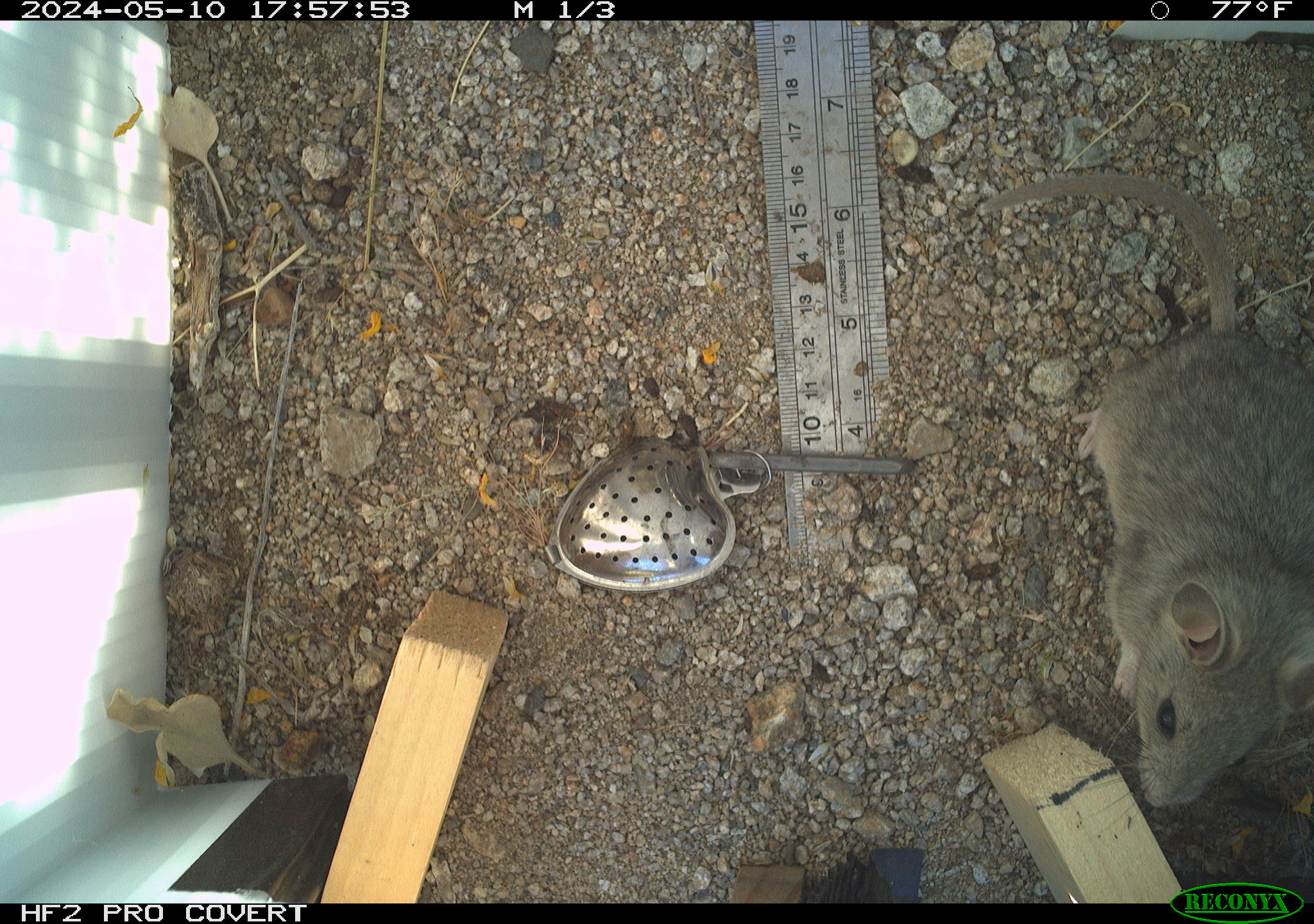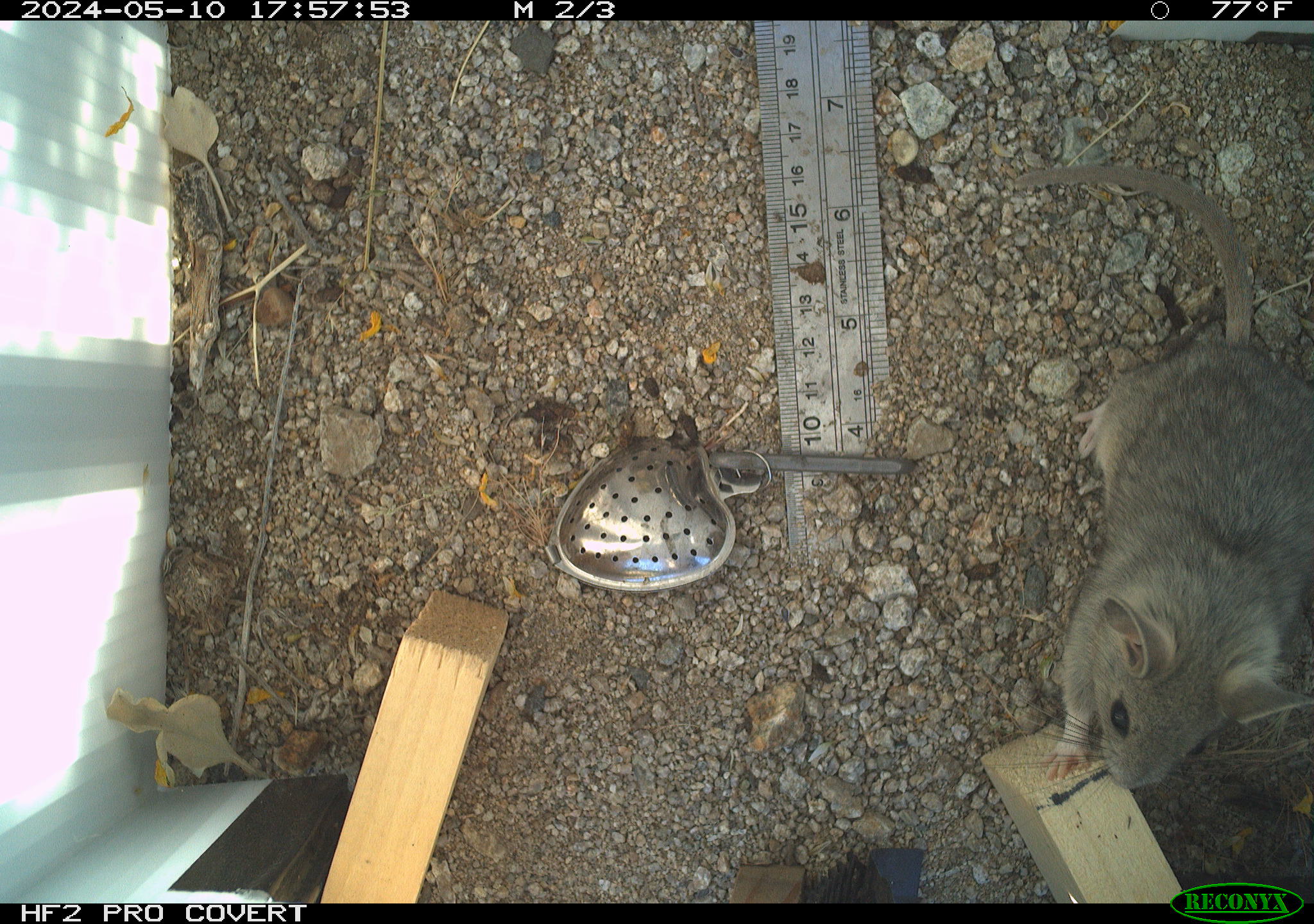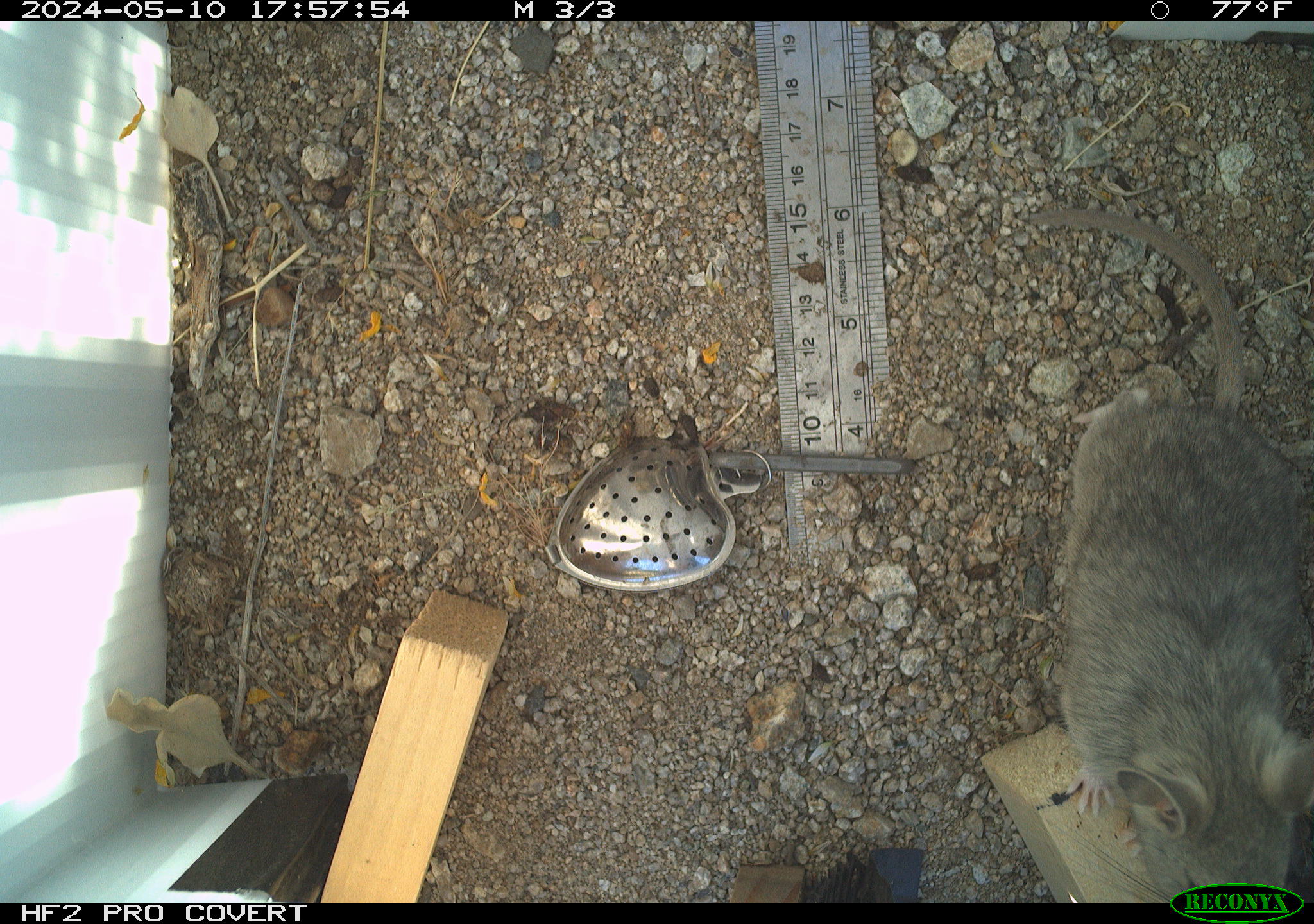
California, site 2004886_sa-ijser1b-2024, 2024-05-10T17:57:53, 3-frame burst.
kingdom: Animalia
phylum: Chordata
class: Mammalia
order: Rodentia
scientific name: Rodentia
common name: woodrat or rat or mouse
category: woodrat or rat or mouse species